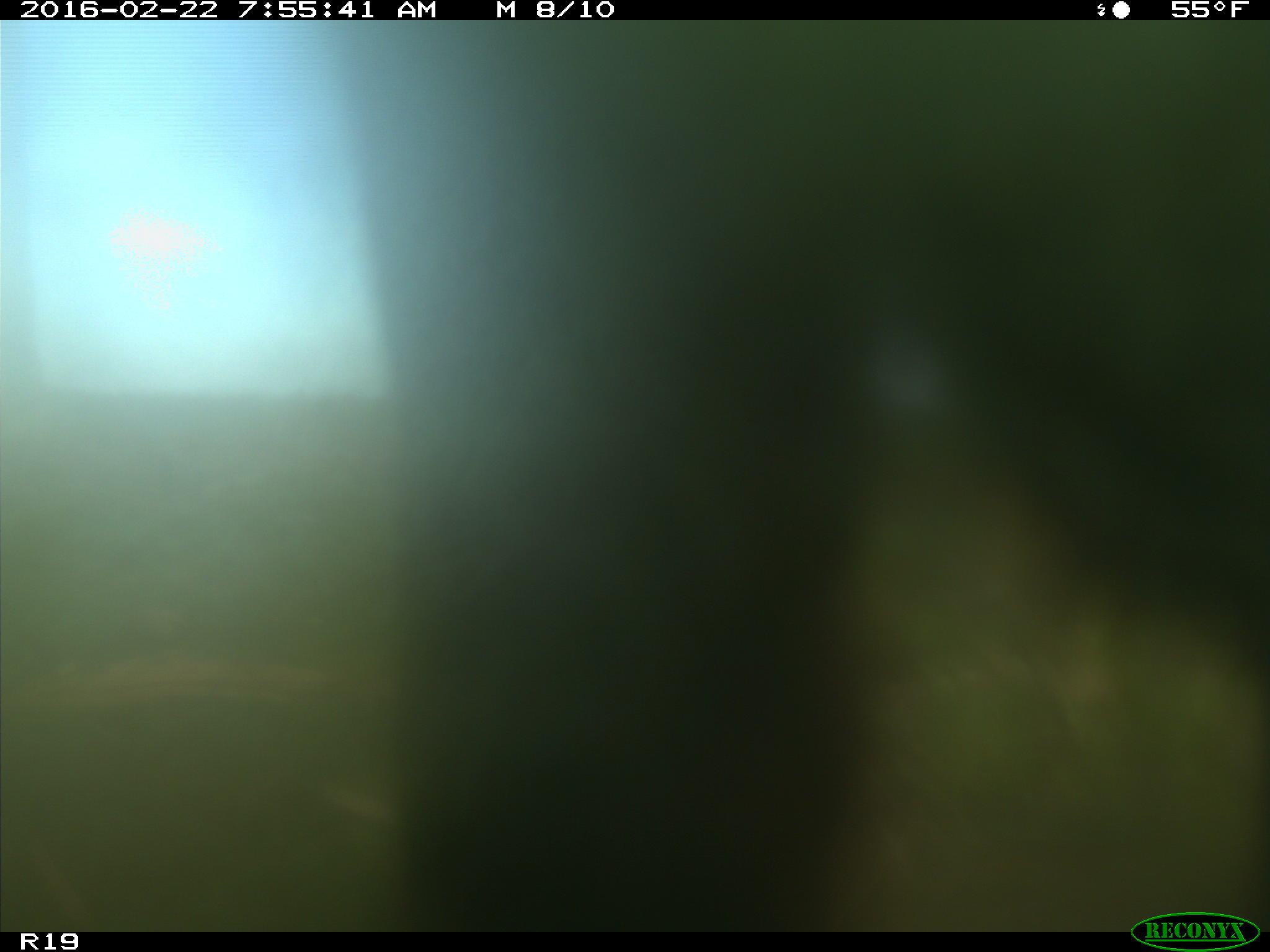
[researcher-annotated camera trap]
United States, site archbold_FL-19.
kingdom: Animalia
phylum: Chordata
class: Mammalia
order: Artiodactyla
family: Bovidae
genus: Bos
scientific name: Bos taurus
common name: domestic cow